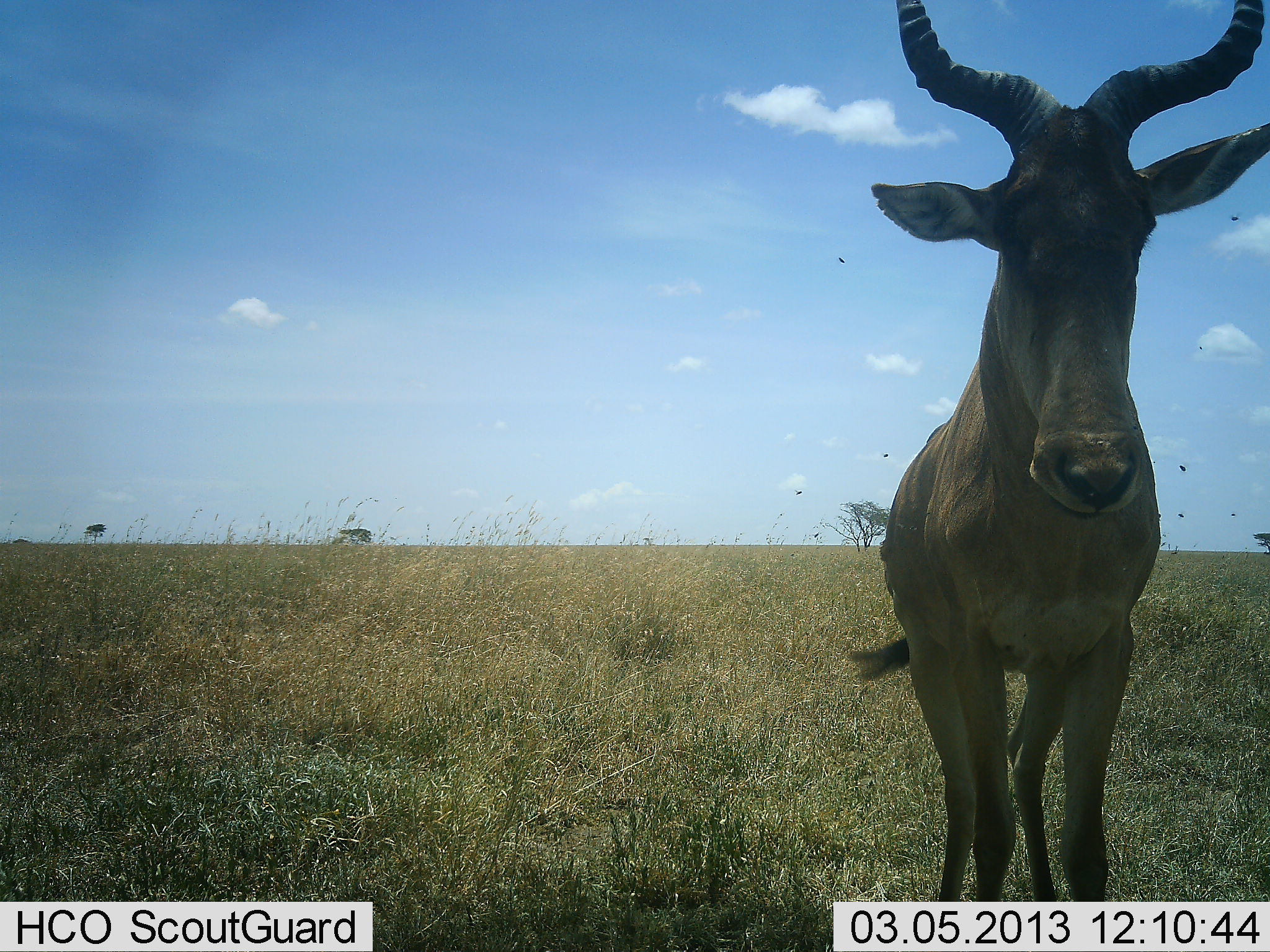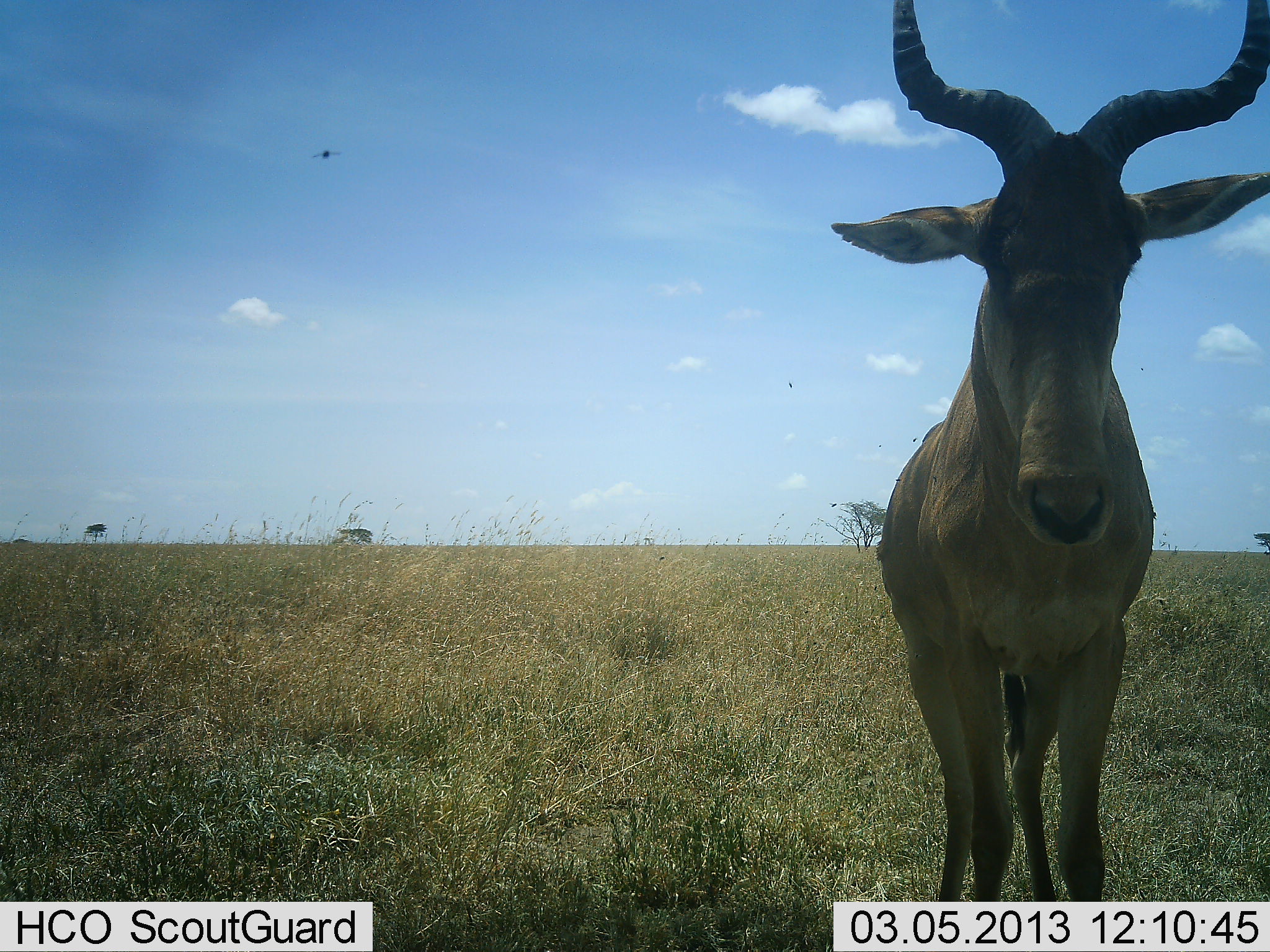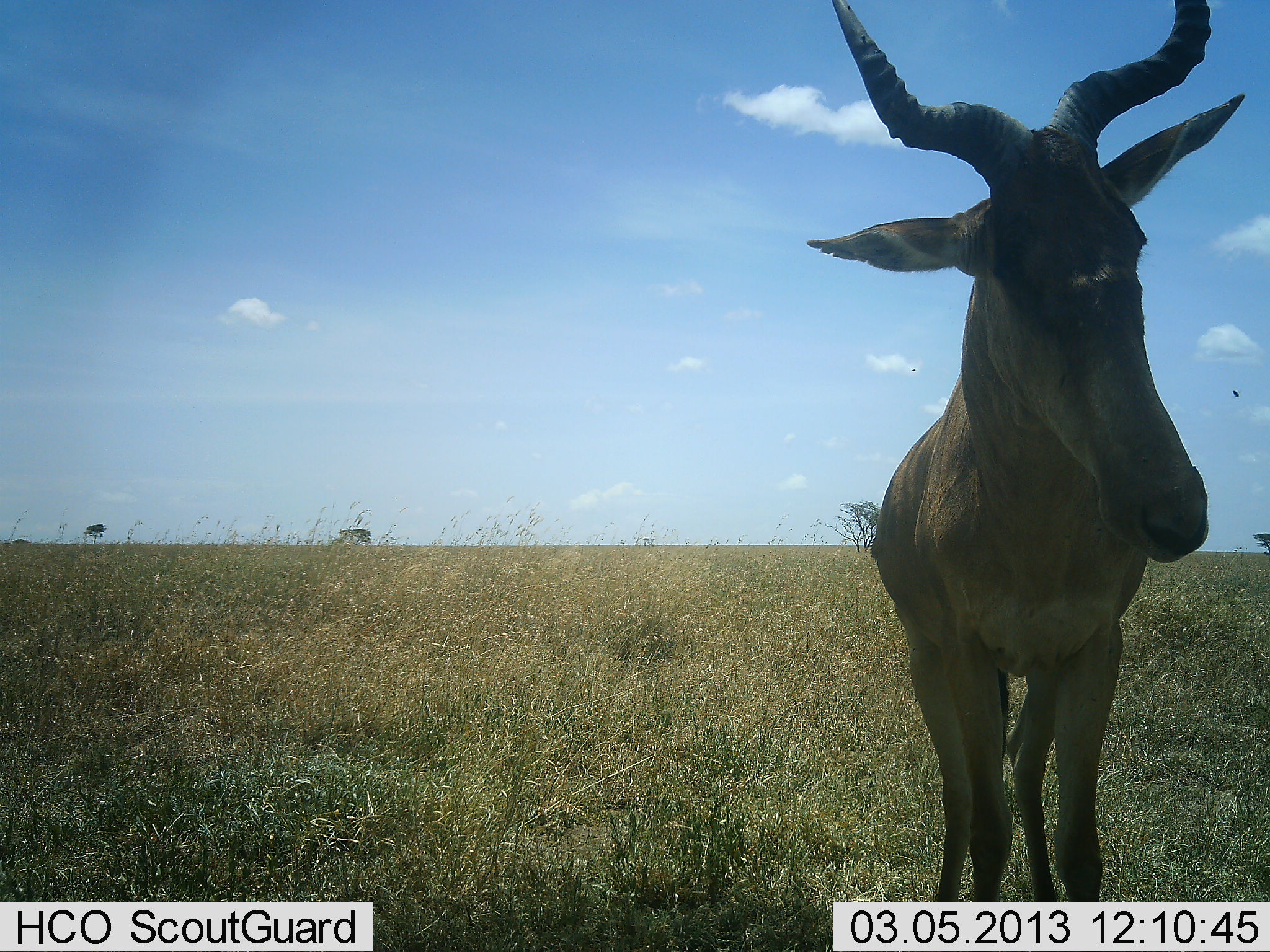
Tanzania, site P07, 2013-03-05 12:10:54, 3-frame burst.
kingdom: Animalia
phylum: Chordata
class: Mammalia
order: Artiodactyla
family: Bovidae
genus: Alcelaphus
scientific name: Alcelaphus buselaphus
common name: hartebeest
Hartebeest (Alcelaphus buselaphus), count 1. Behavior (volunteer vote fractions): standing 89%, resting 0%, moving 11%, interacting 0%. Young present (vote fraction): 0%. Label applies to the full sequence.